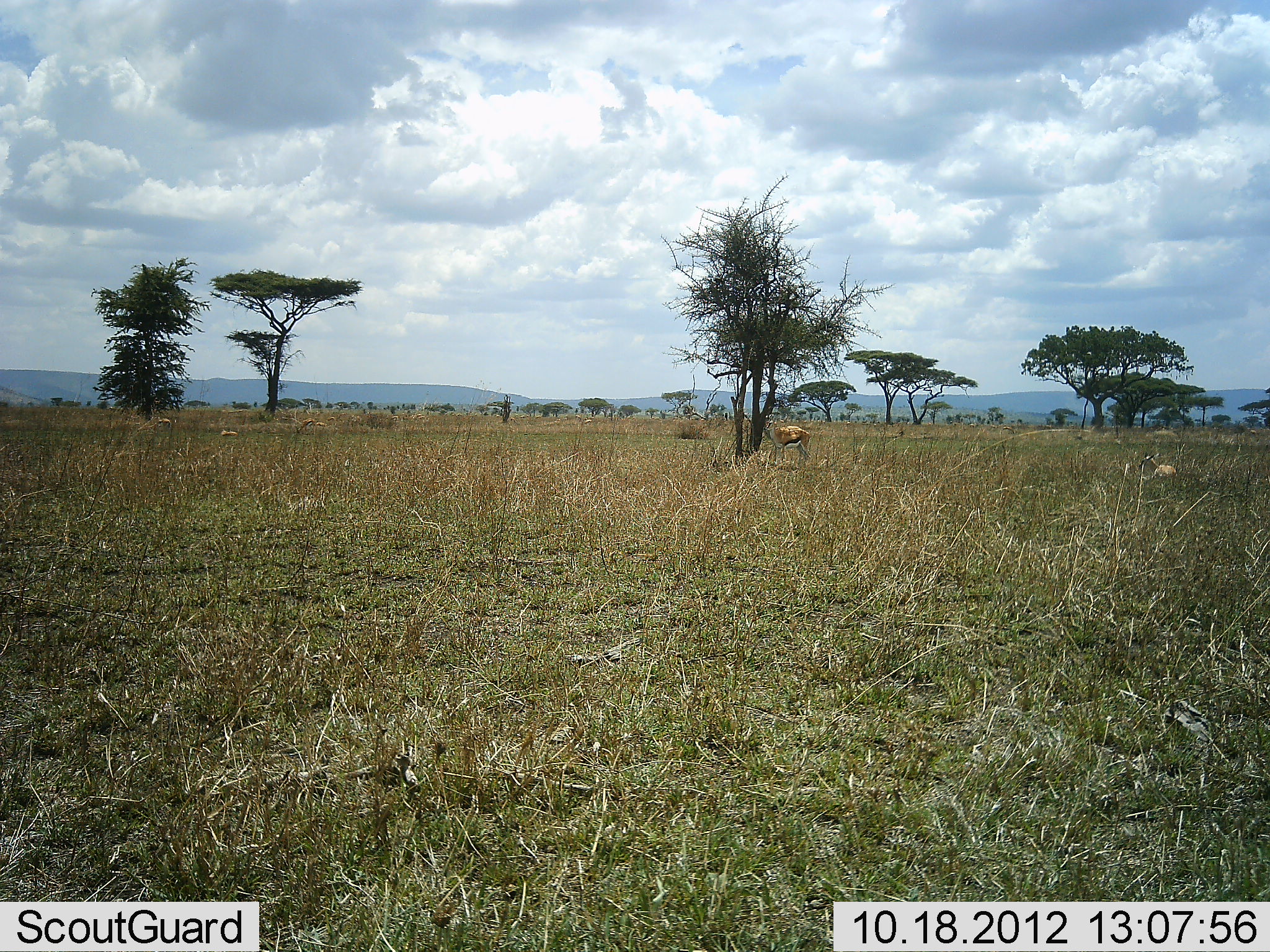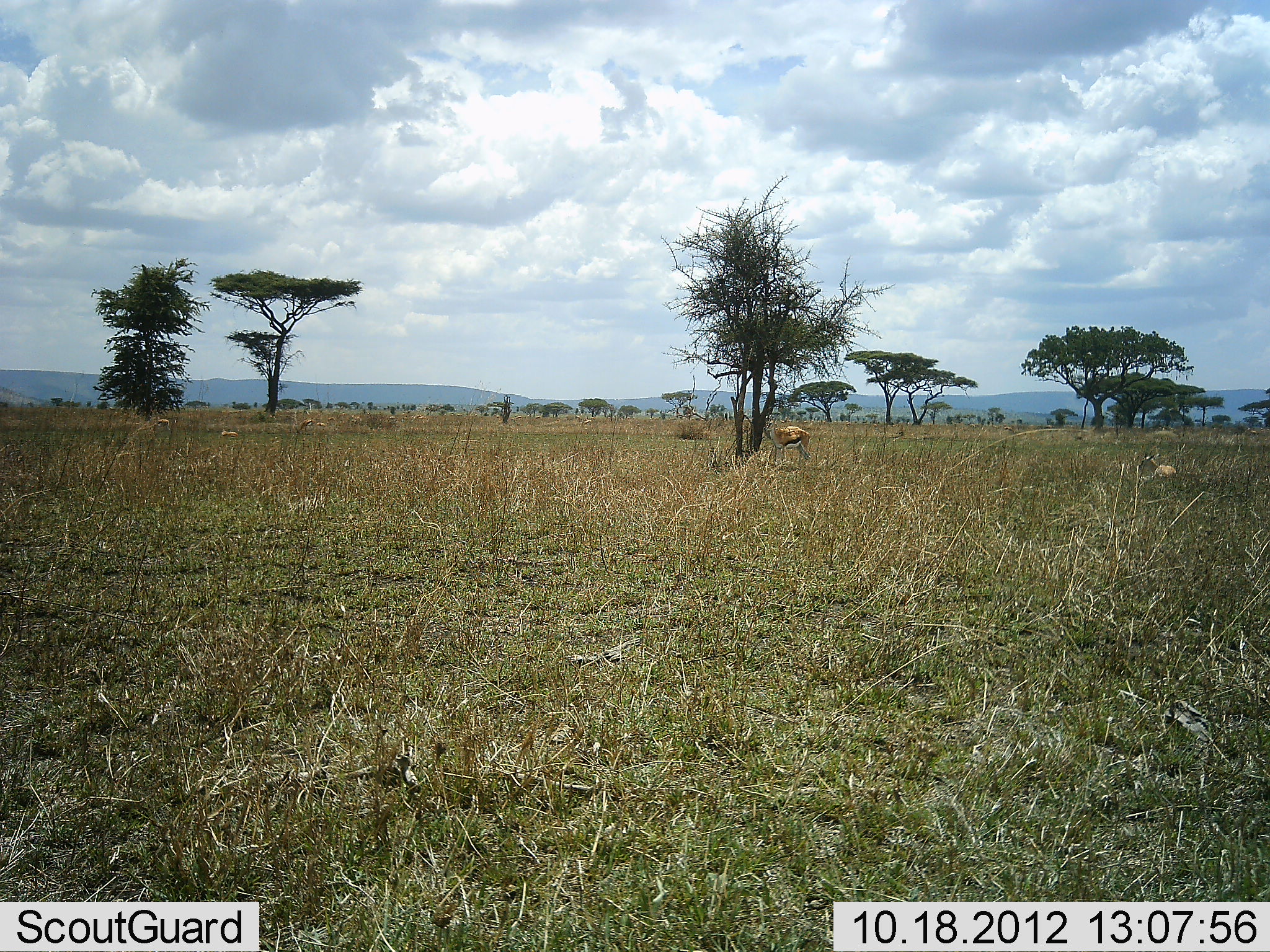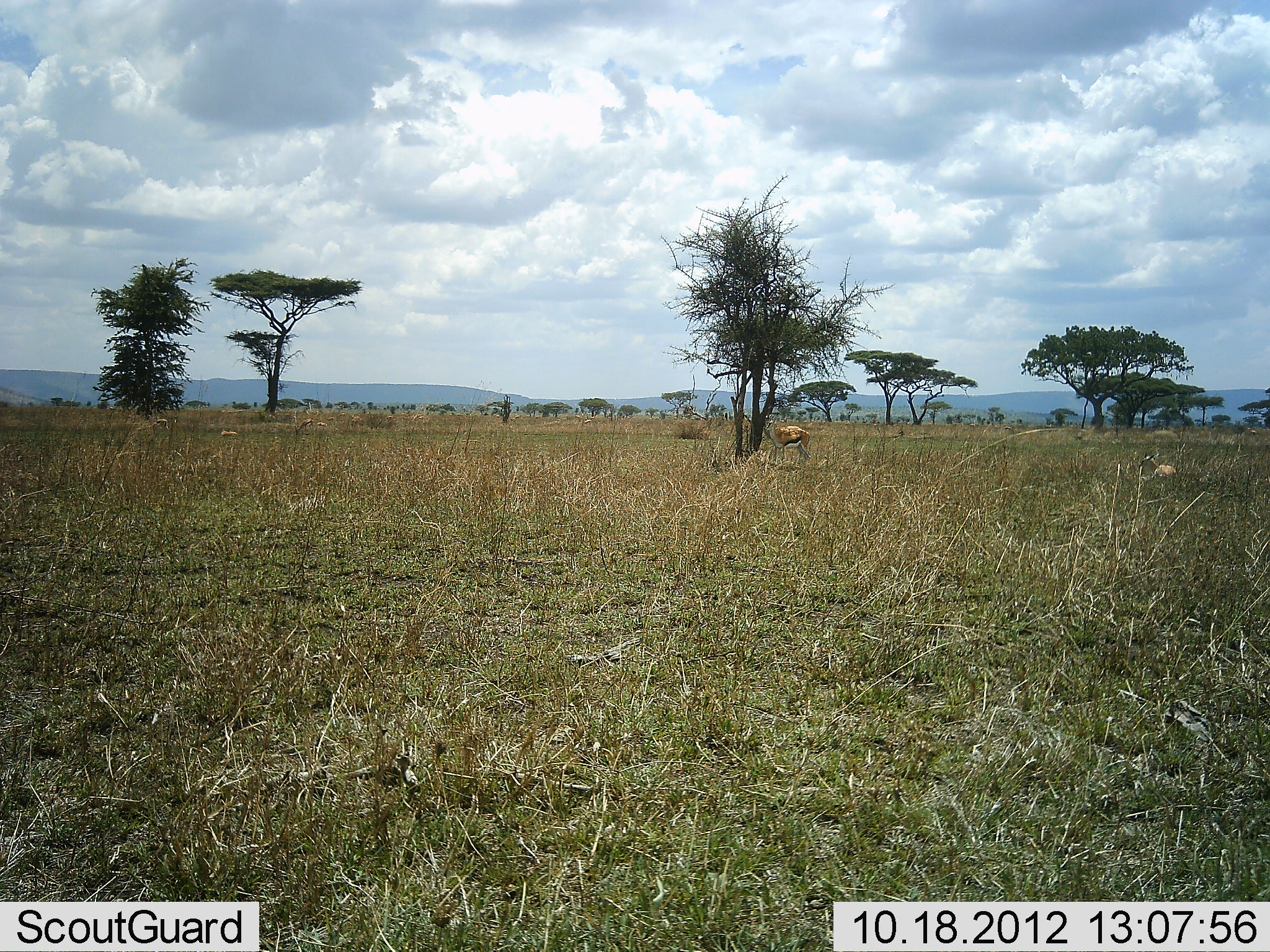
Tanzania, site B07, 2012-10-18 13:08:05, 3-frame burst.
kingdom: Animalia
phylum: Chordata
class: Mammalia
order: Artiodactyla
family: Bovidae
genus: Eudorcas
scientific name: Eudorcas thomsonii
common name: thomson's gazelle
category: gazellethomsons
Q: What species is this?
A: Gazellethomsons (thomson's gazelle) (Eudorcas thomsonii).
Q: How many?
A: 2.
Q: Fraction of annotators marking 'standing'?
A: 90%.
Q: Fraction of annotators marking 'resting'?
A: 60%.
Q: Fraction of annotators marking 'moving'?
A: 0%.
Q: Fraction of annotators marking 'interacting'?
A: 0%.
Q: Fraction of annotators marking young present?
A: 10%.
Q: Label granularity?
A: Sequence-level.